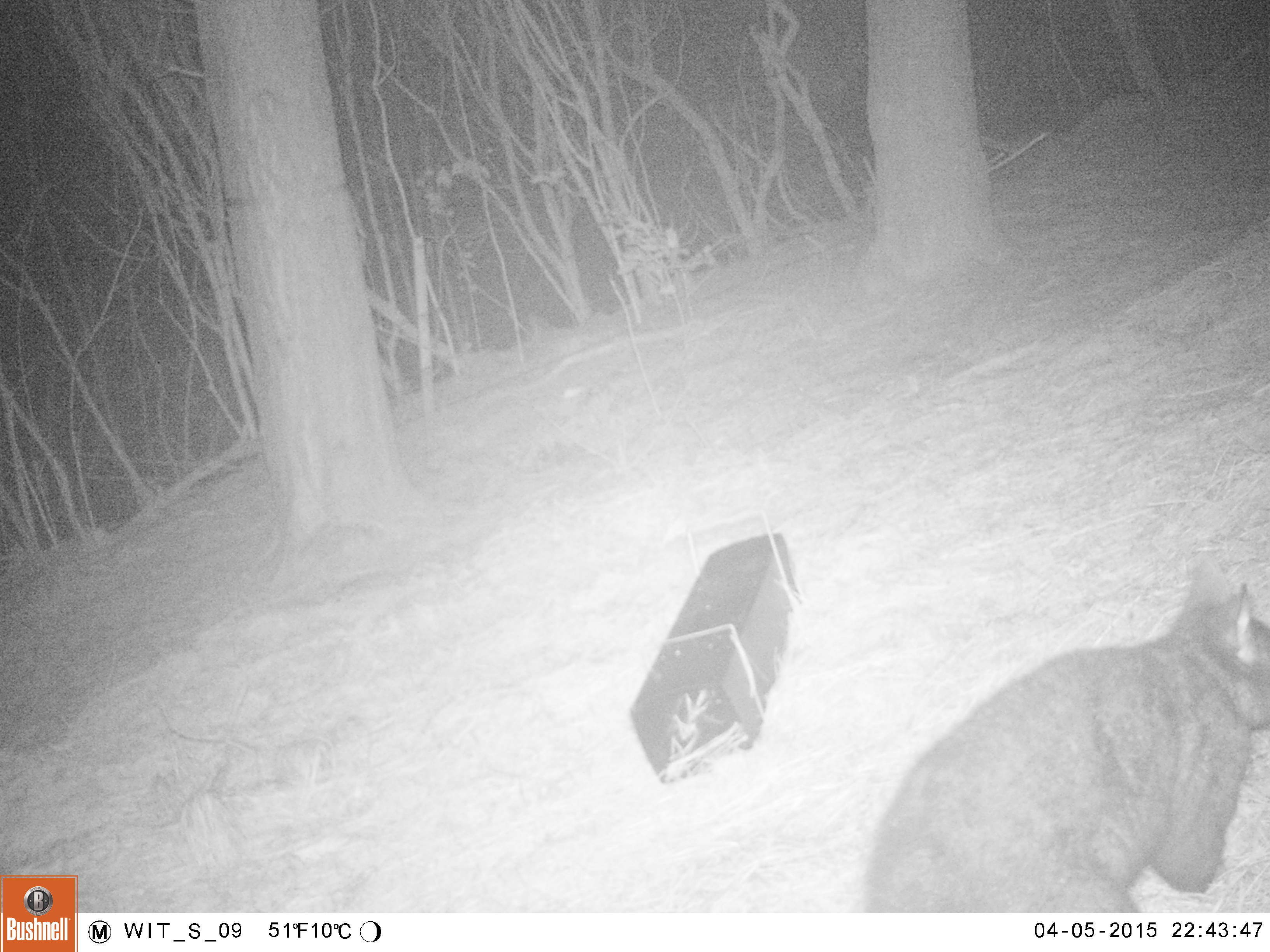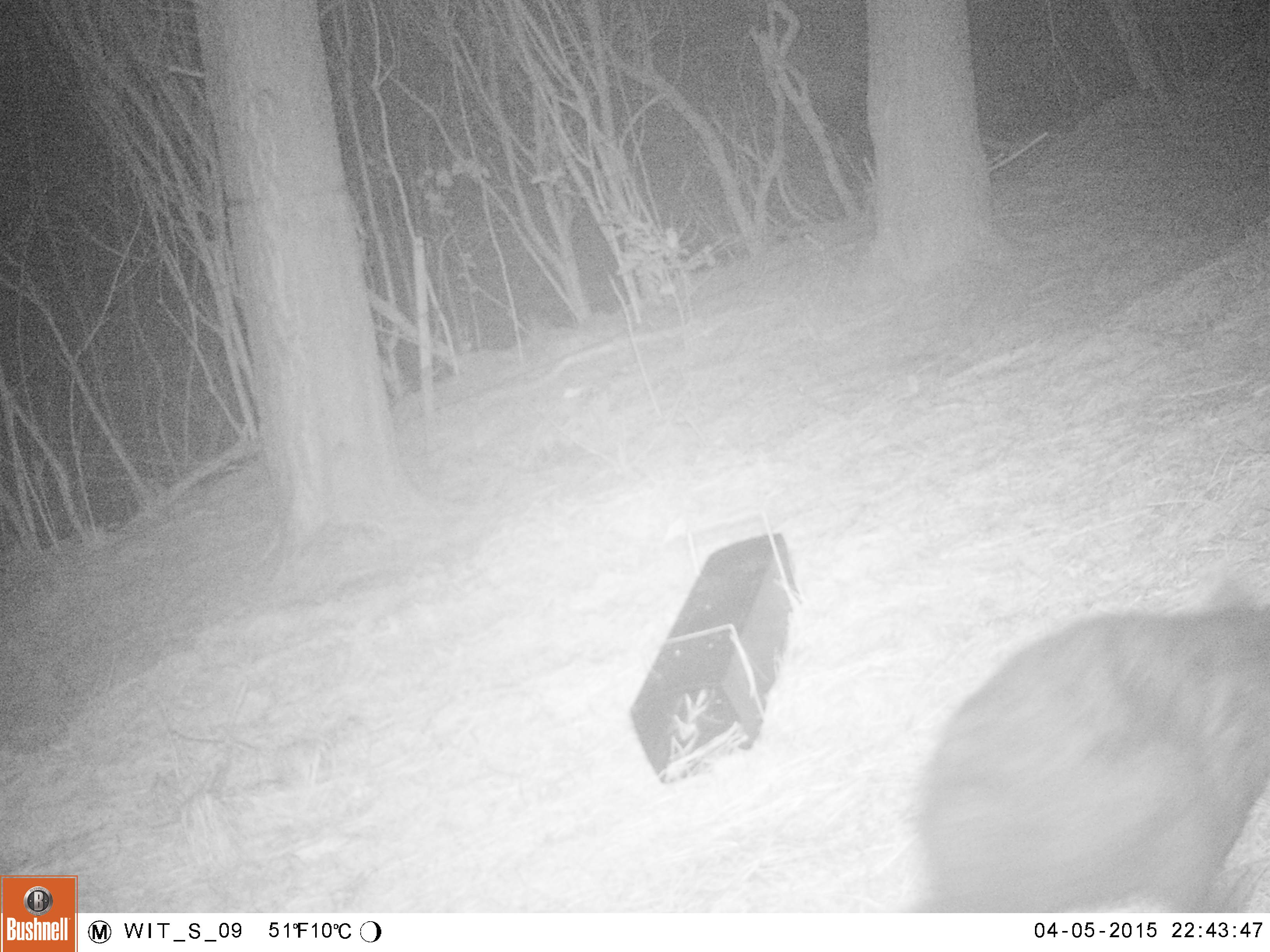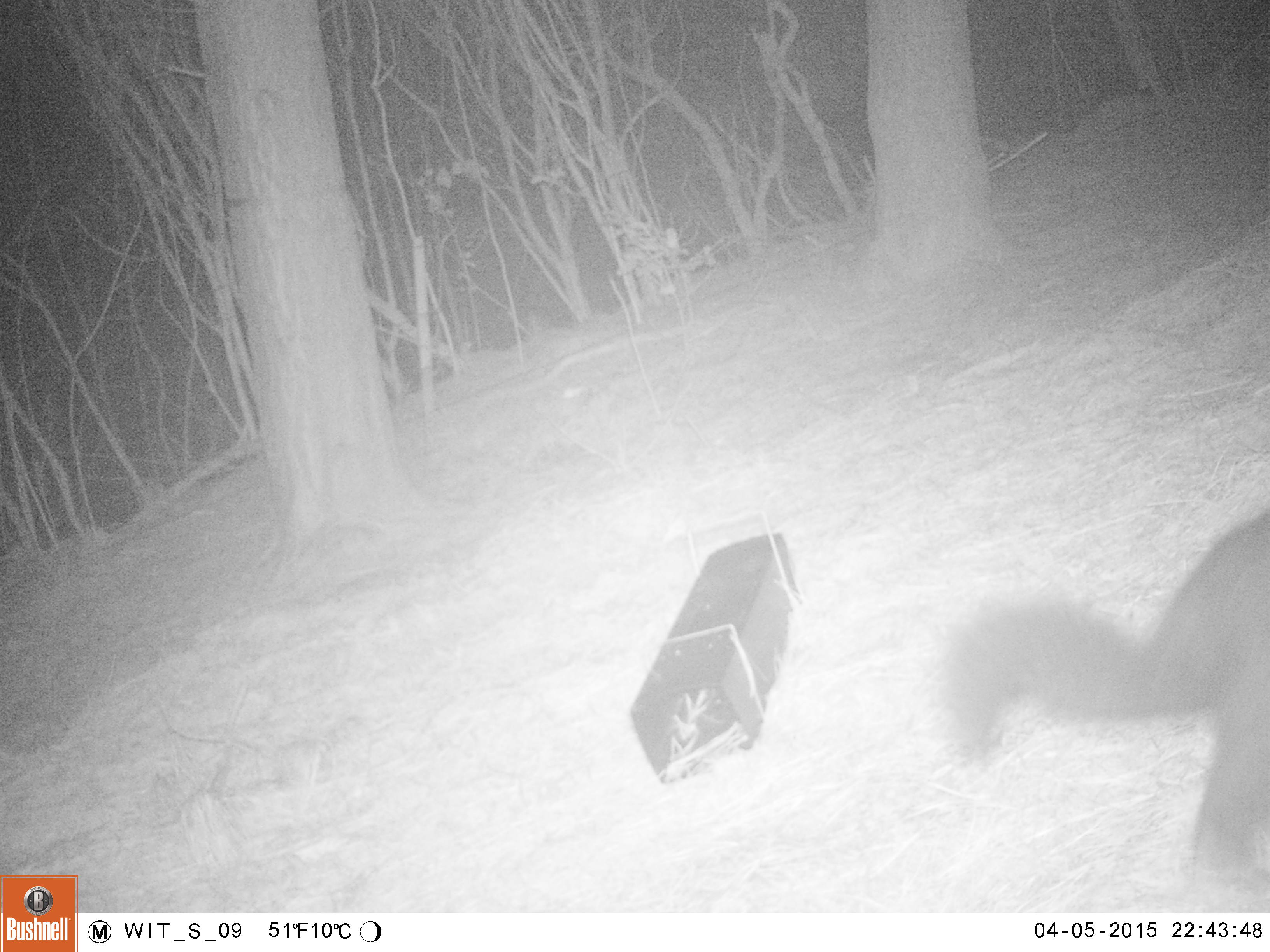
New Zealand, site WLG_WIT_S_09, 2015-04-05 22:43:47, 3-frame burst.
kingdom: Animalia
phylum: Chordata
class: Mammalia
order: Diprotodontia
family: Phalangeridae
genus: Trichosurus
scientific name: Trichosurus vulpecula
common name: common brushtail possum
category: possum